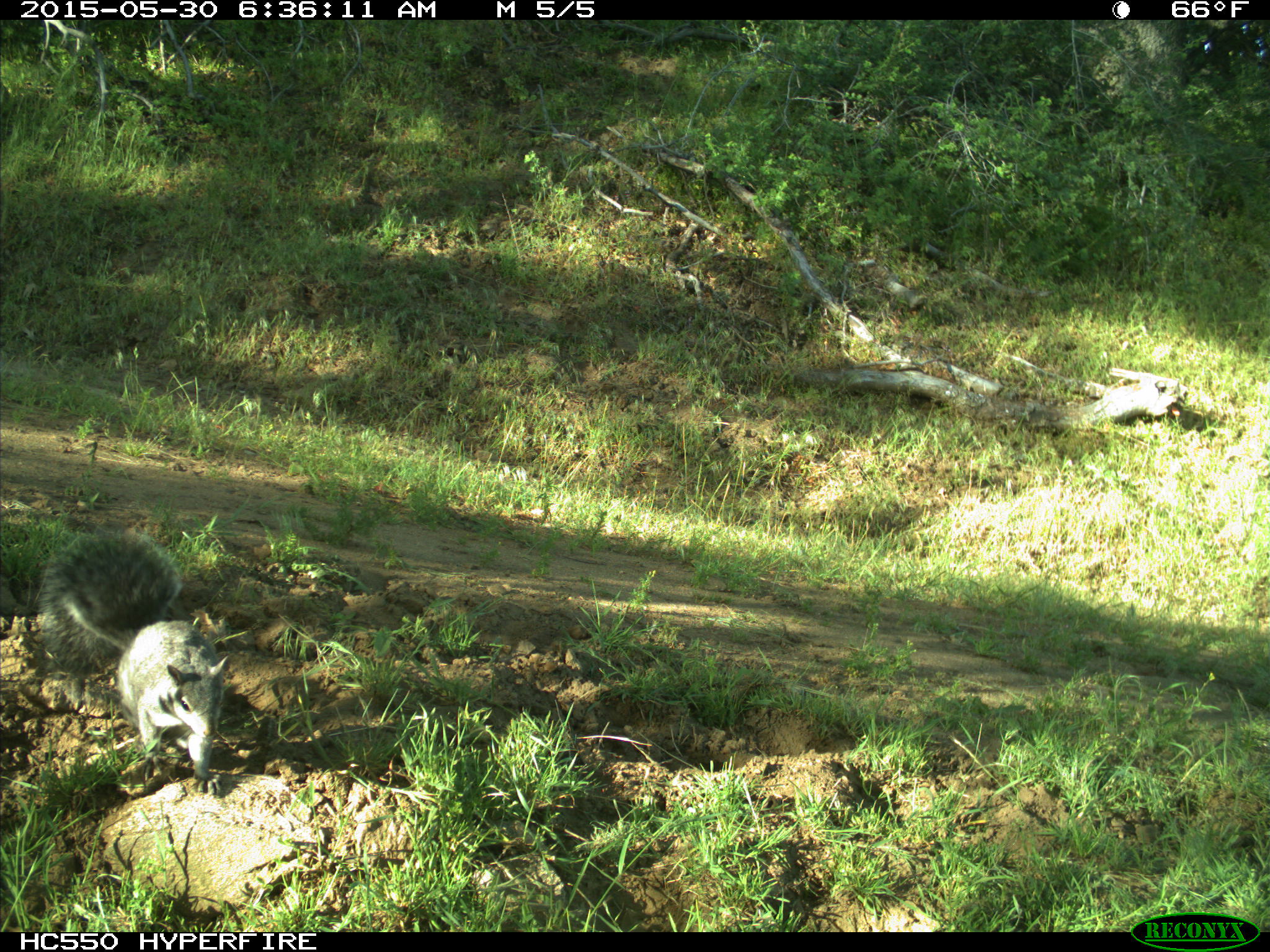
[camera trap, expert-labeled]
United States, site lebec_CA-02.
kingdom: Animalia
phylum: Chordata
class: Mammalia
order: Rodentia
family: Sciuridae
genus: Sciurus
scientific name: Sciurus carolinensis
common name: eastern gray squirrel